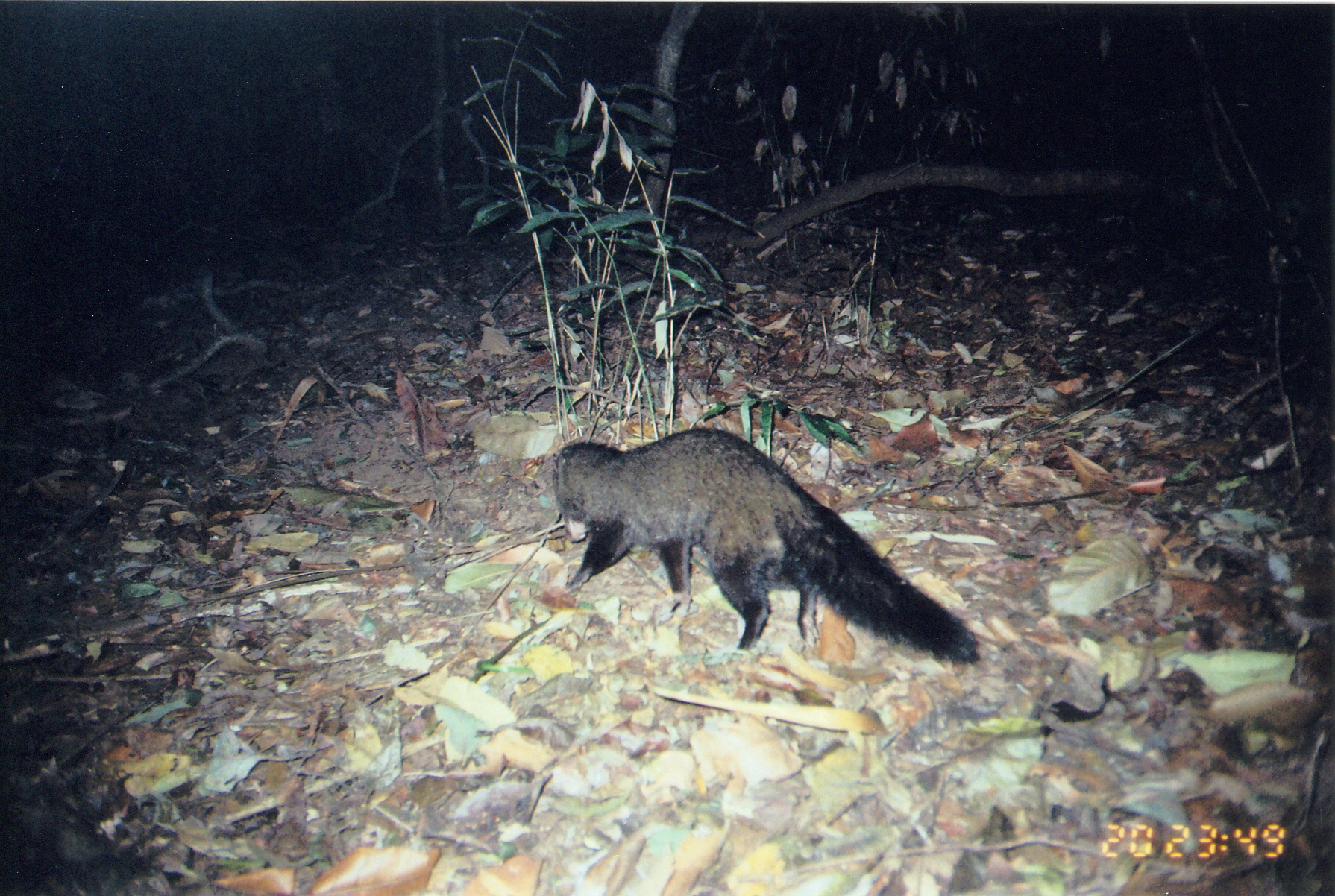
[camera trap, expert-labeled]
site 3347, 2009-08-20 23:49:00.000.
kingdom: Animalia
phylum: Chordata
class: Mammalia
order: Carnivora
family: Herpestidae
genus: Bdeogale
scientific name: Bdeogale crassicauda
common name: bushy-tailed mongoose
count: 1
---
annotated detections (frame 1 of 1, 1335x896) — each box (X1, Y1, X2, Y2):
bdeogale crassicauda: (550, 424, 981, 666)